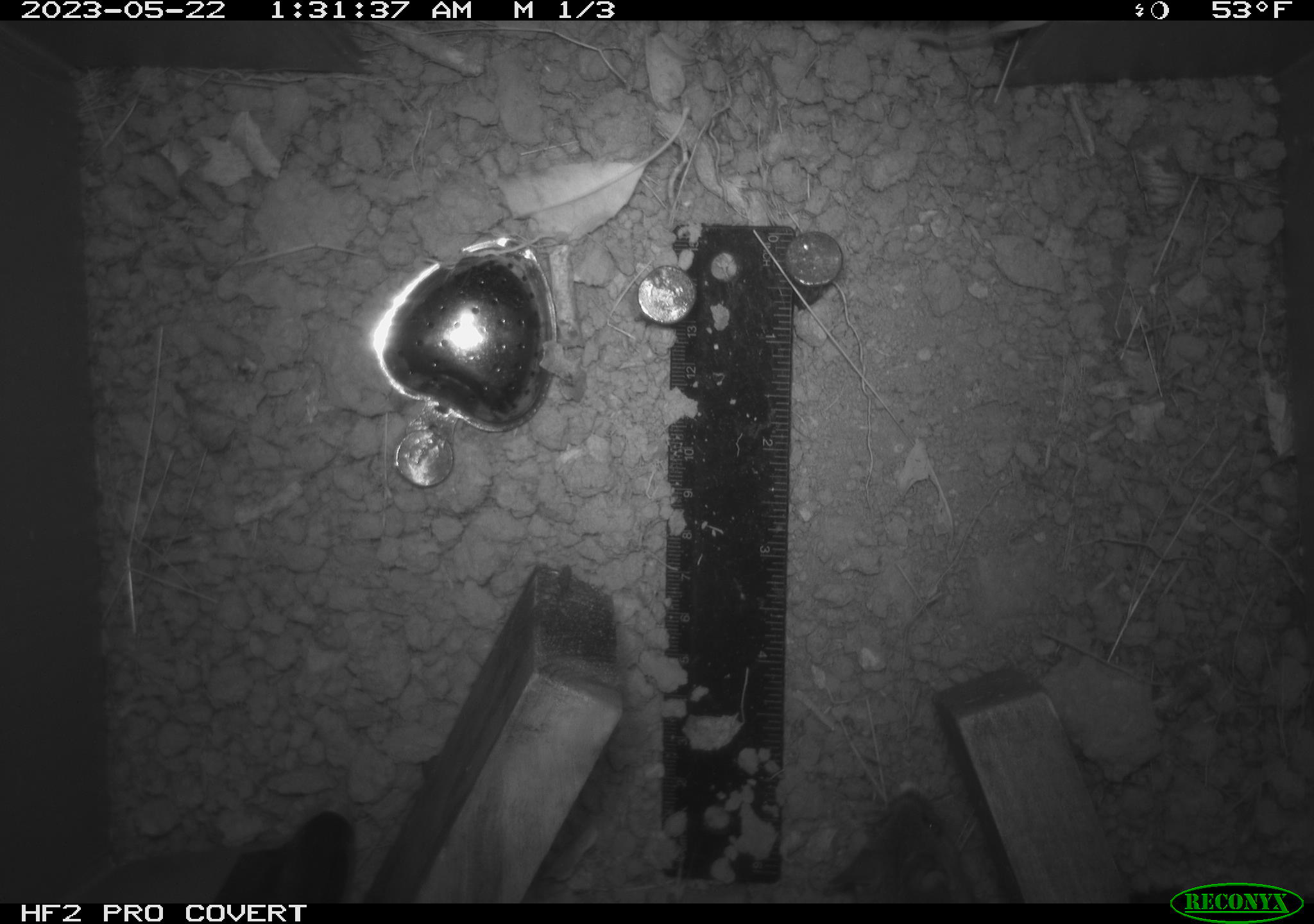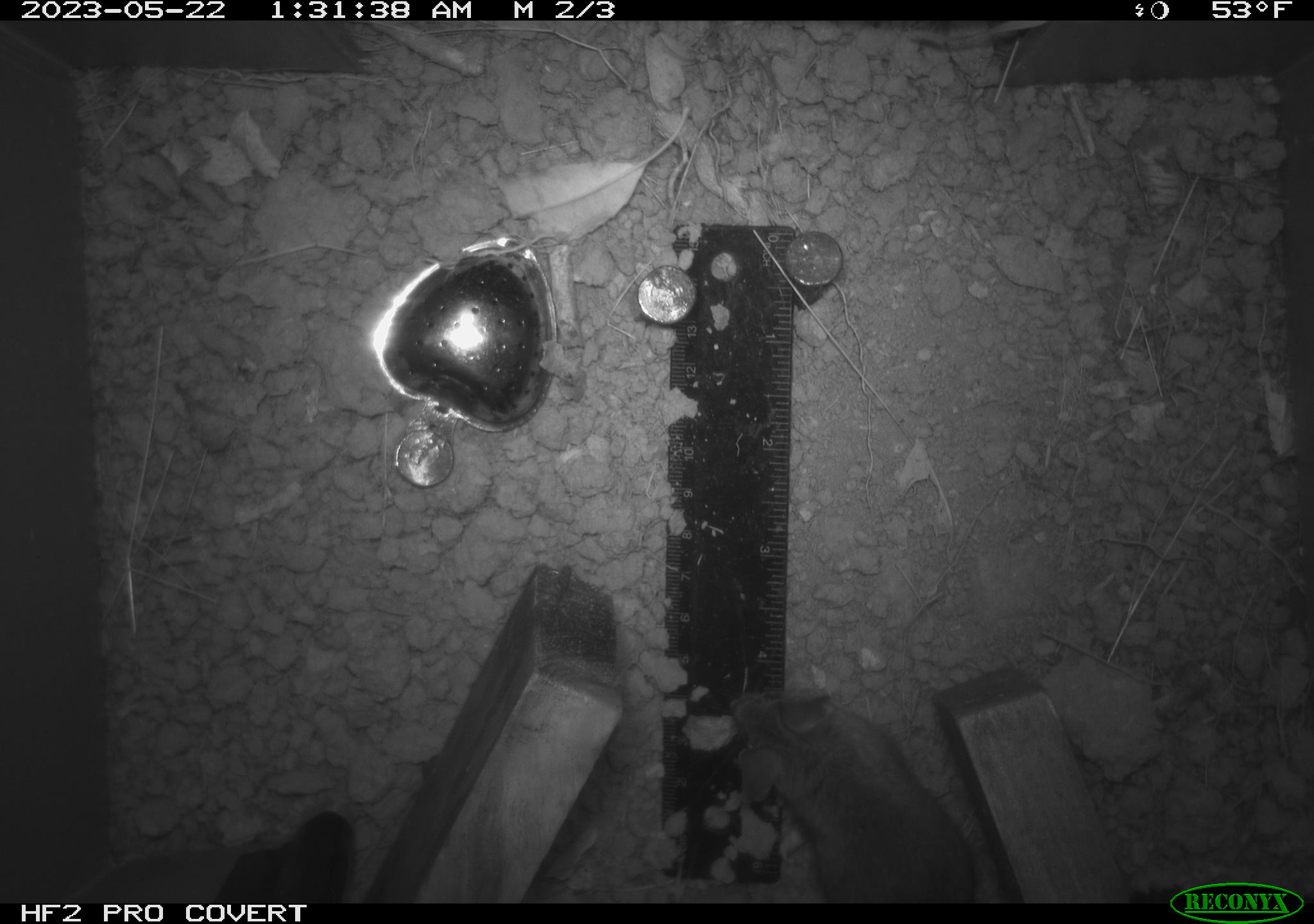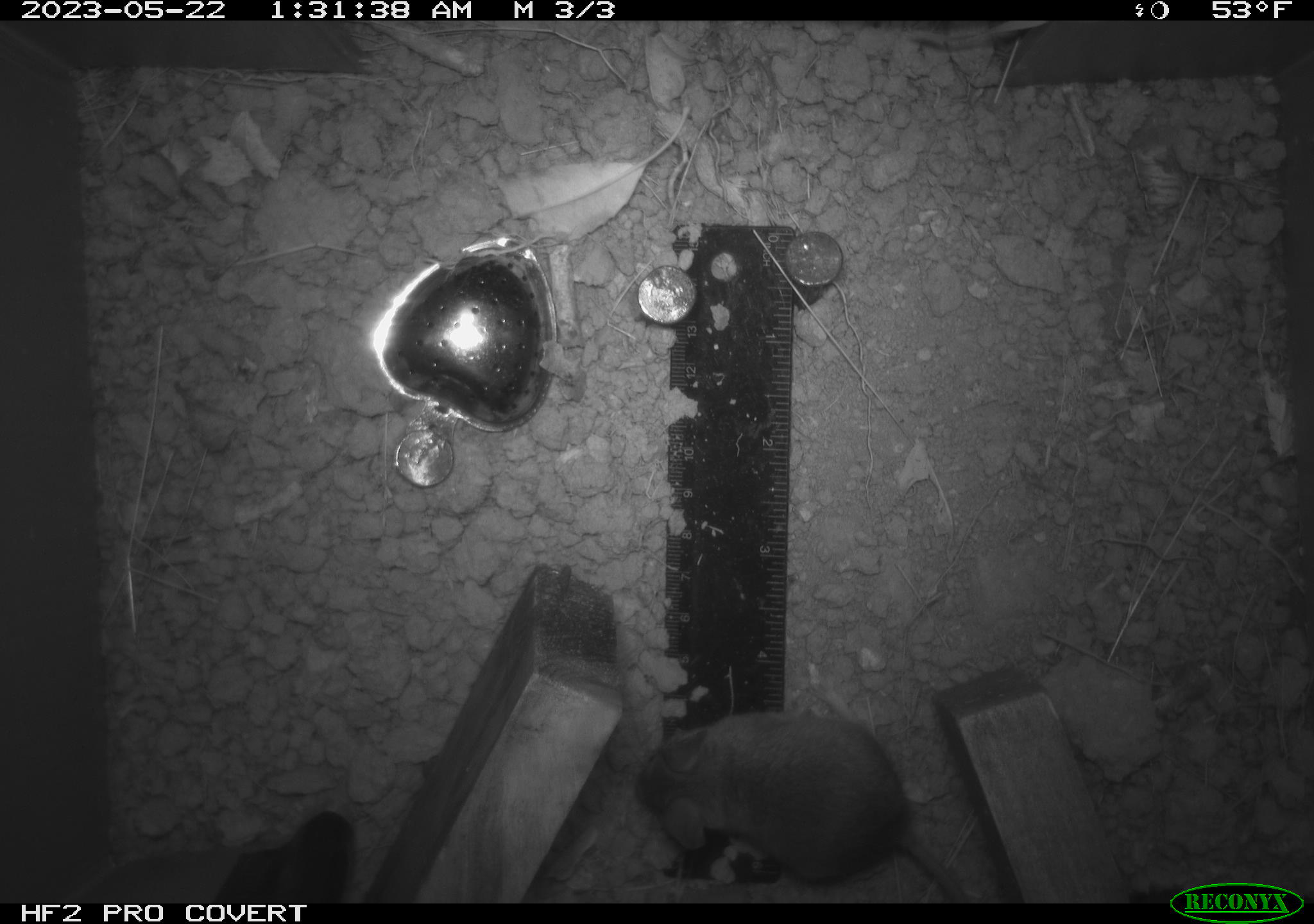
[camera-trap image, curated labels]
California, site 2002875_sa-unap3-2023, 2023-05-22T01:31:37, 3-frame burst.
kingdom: Animalia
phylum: Chordata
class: Mammalia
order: Rodentia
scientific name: Rodentia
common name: mouse species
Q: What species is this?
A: Mouse species (Rodentia).